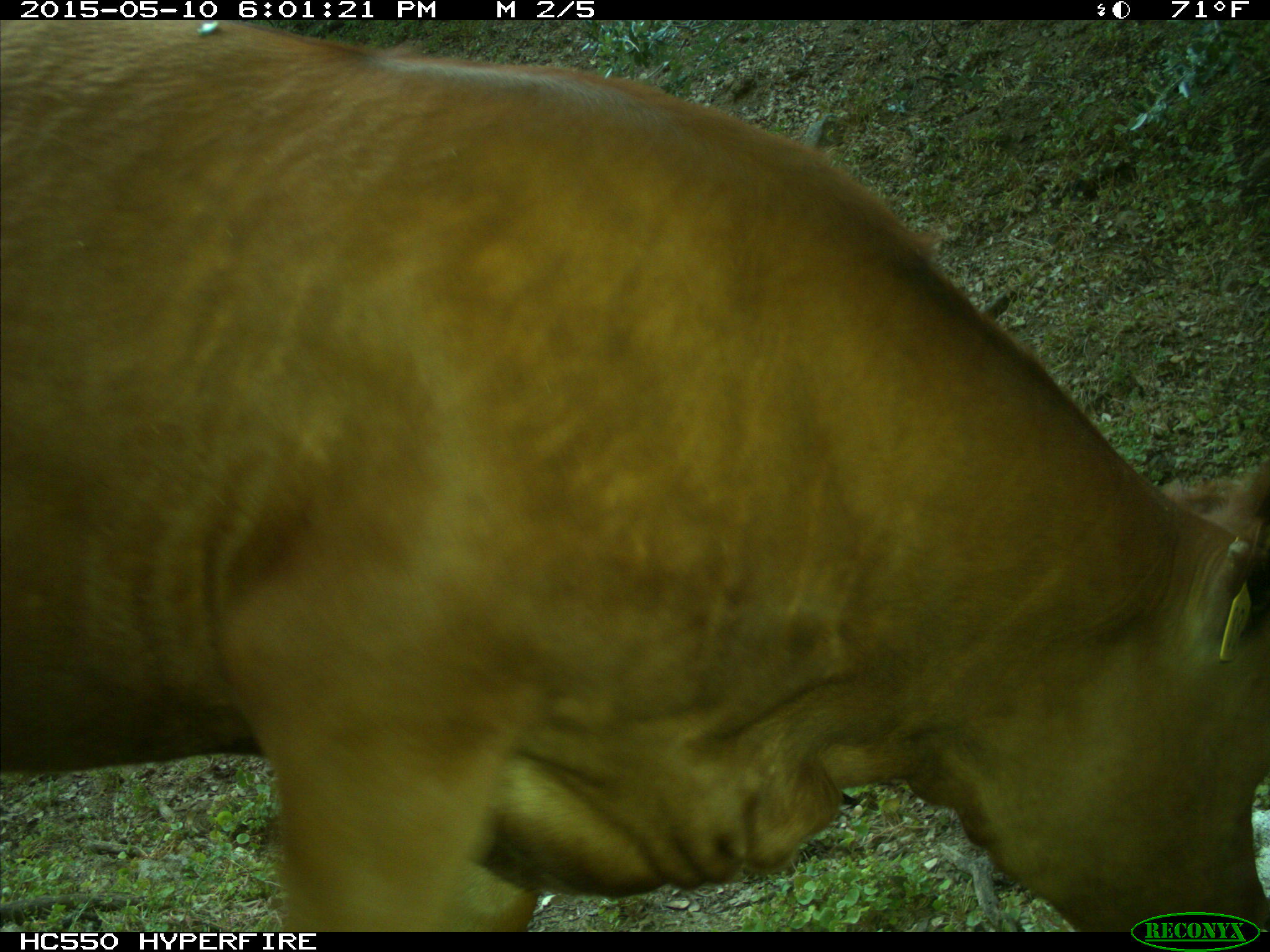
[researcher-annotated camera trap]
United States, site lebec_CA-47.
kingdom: Animalia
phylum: Chordata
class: Mammalia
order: Artiodactyla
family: Bovidae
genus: Bos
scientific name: Bos taurus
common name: domestic cow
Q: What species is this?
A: Bos taurus (domestic cow).